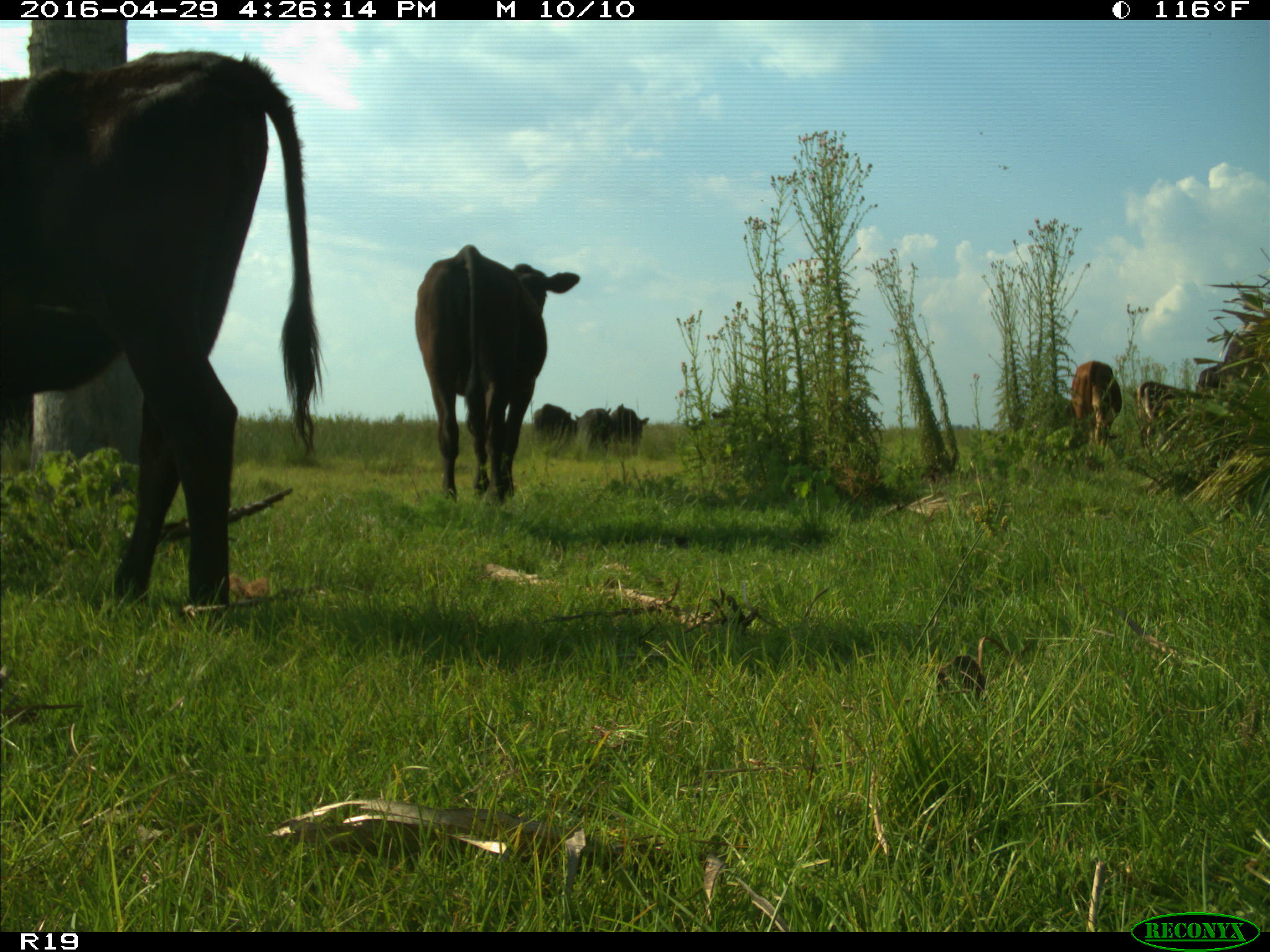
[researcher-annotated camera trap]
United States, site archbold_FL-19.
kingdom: Animalia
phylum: Chordata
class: Mammalia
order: Artiodactyla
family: Bovidae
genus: Bos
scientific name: Bos taurus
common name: domestic cow